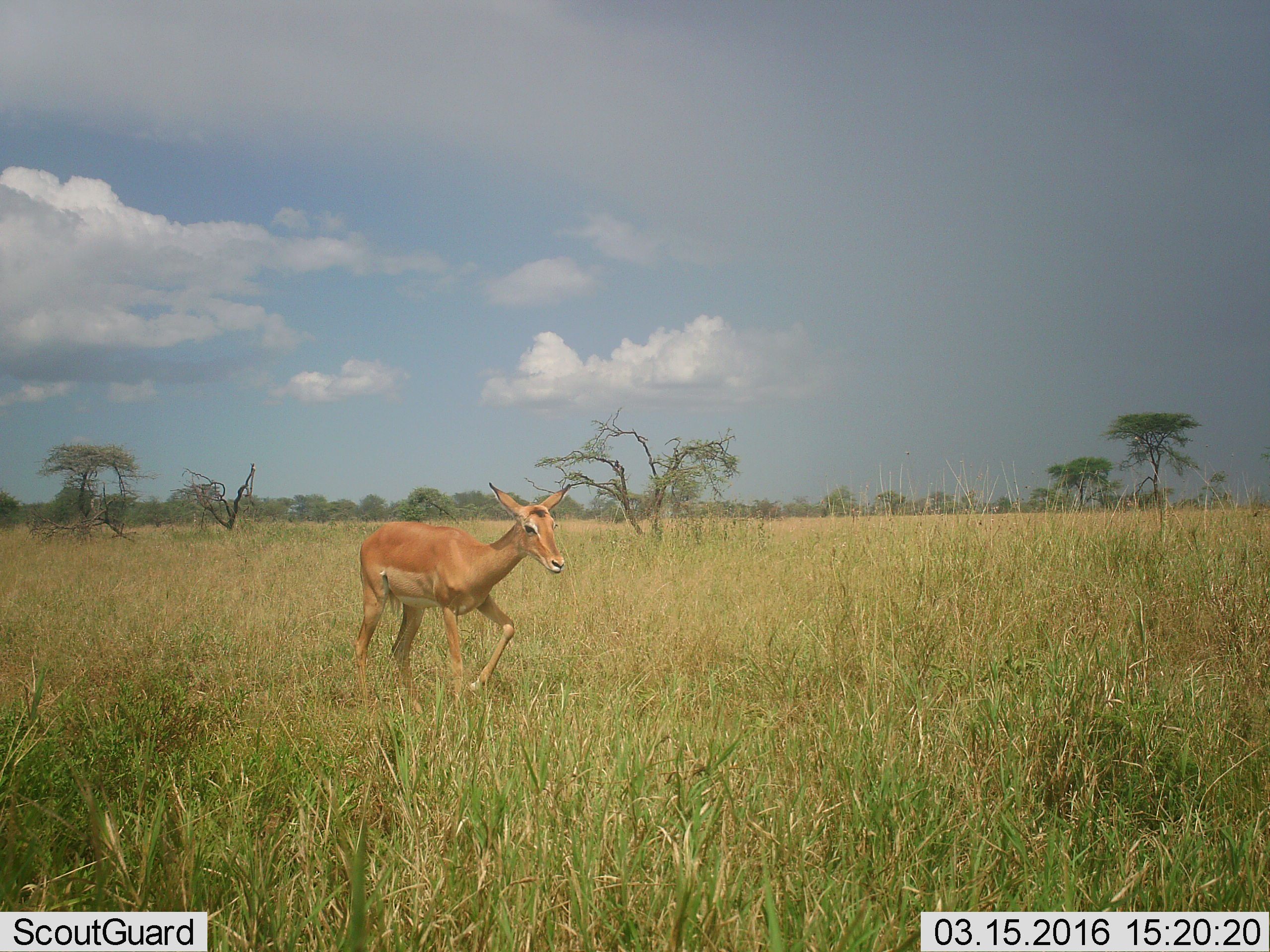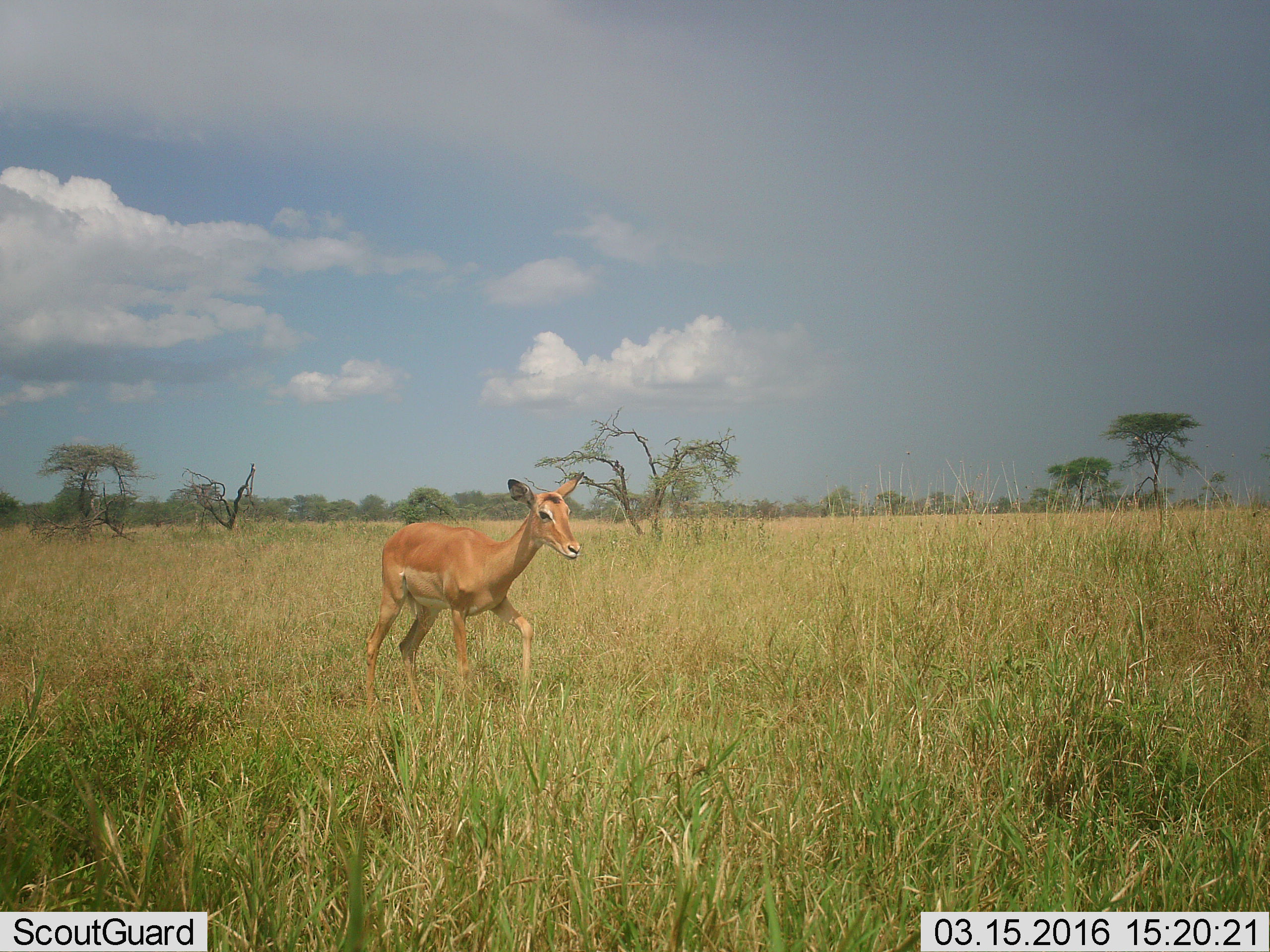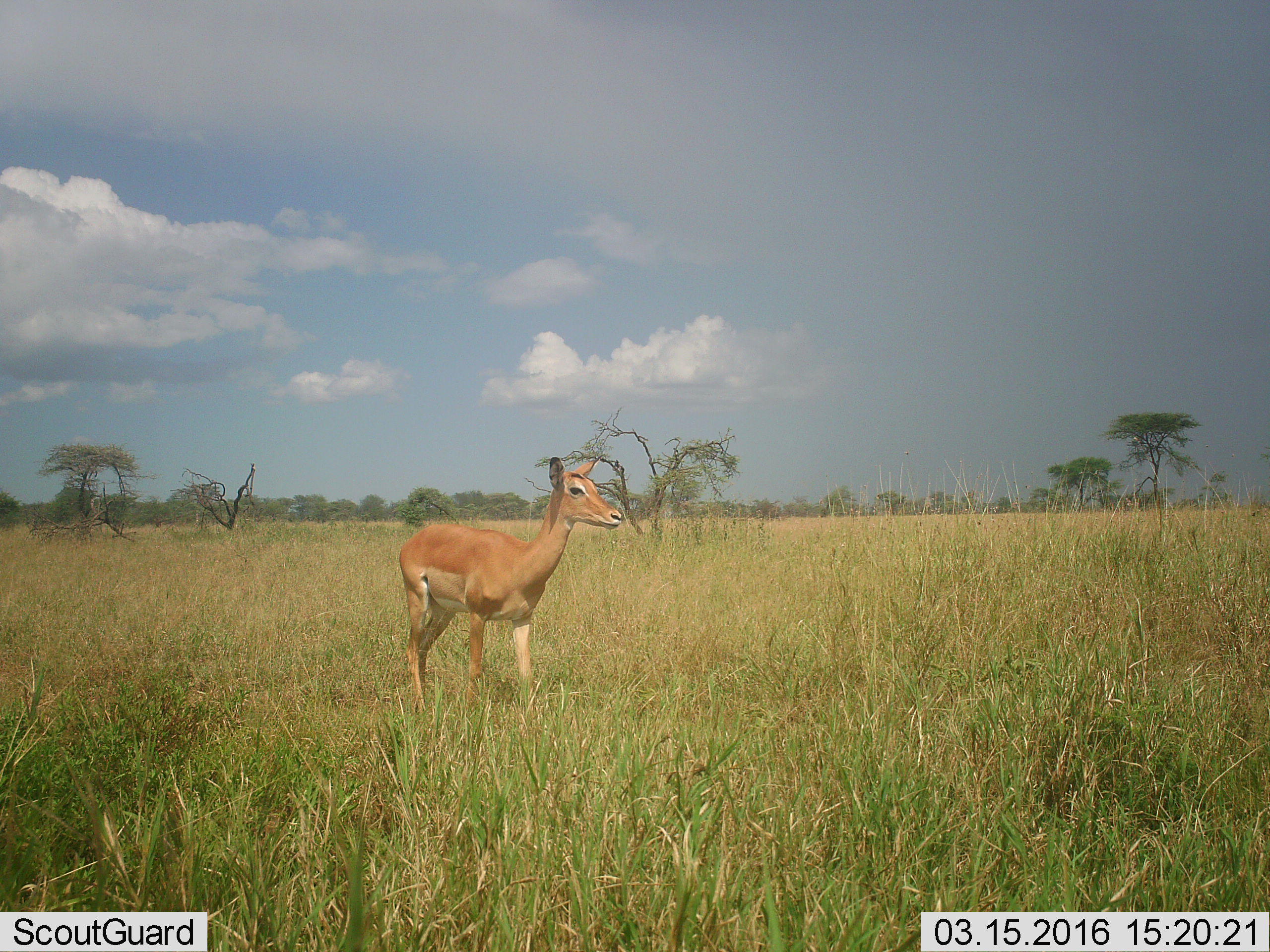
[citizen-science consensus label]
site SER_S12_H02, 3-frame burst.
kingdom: Animalia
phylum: Chordata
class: Mammalia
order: Artiodactyla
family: Bovidae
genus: Aepyceros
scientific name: Aepyceros melampus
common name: impala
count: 1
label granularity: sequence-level